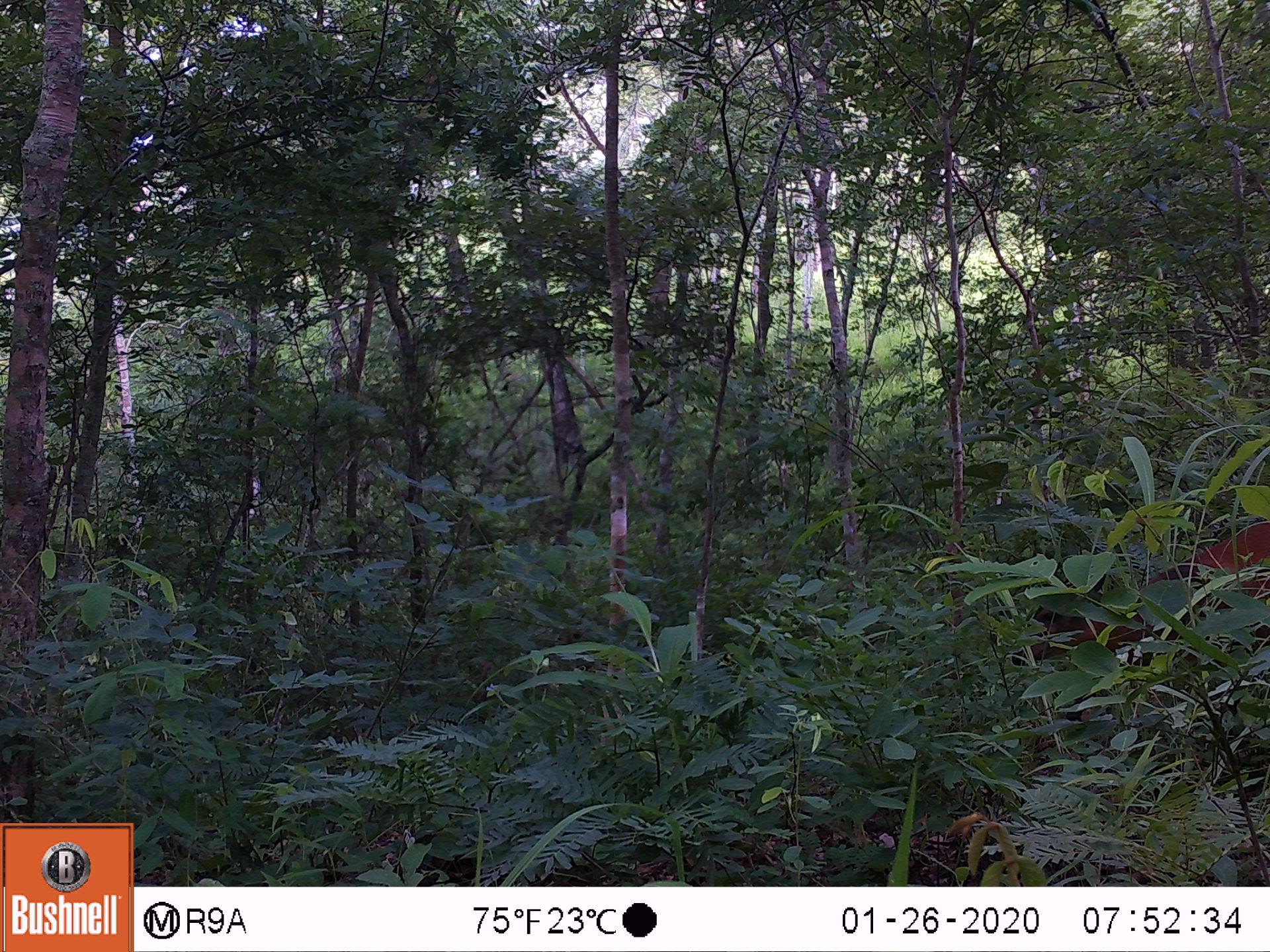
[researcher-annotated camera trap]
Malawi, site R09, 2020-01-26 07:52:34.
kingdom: Animalia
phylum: Chordata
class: Mammalia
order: Artiodactyla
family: Bovidae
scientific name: Antilopinae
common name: small antelope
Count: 1.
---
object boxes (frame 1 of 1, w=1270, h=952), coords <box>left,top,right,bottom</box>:
small antelope: <box>1004,512,1267,691</box>